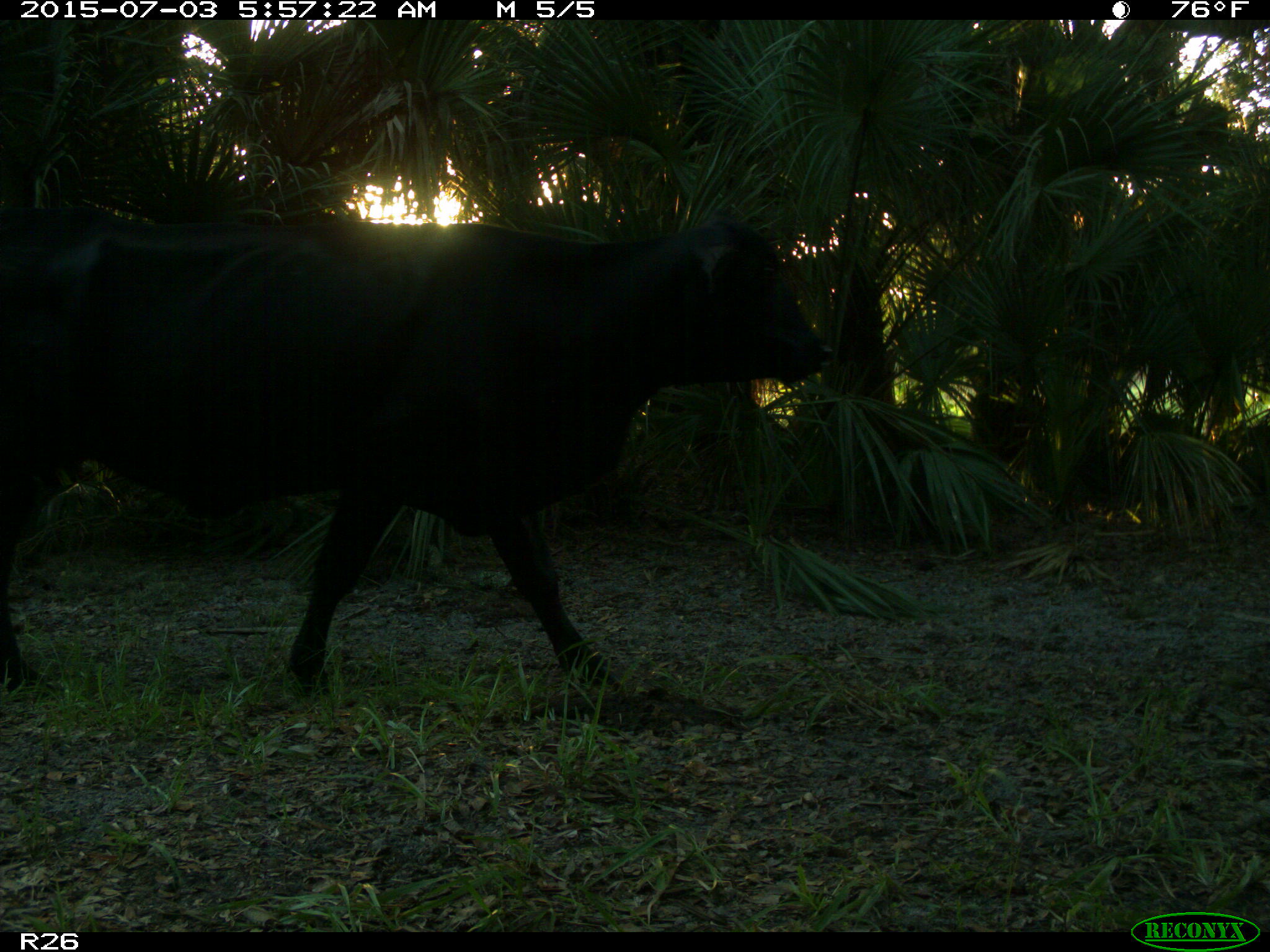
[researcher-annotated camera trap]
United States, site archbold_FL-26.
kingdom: Animalia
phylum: Chordata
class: Mammalia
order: Artiodactyla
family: Bovidae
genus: Bos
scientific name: Bos taurus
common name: domestic cow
Bos taurus (domestic cow).